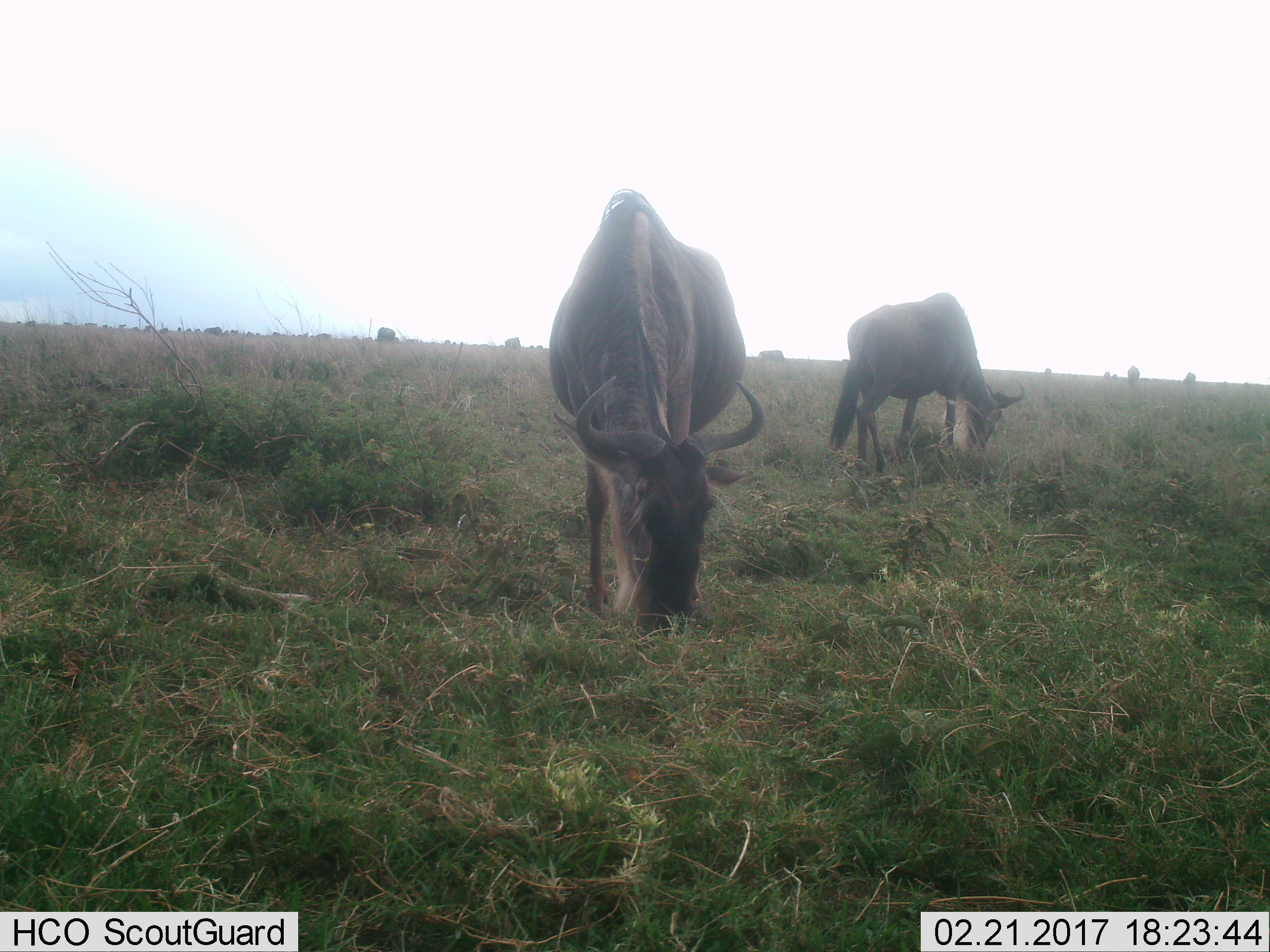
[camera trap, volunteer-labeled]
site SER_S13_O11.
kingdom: Animalia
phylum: Chordata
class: Mammalia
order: Artiodactyla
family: Bovidae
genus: Connochaetes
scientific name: Connochaetes taurinus taurinus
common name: blue wildebeest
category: wildebeestblue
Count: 11-50.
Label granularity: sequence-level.